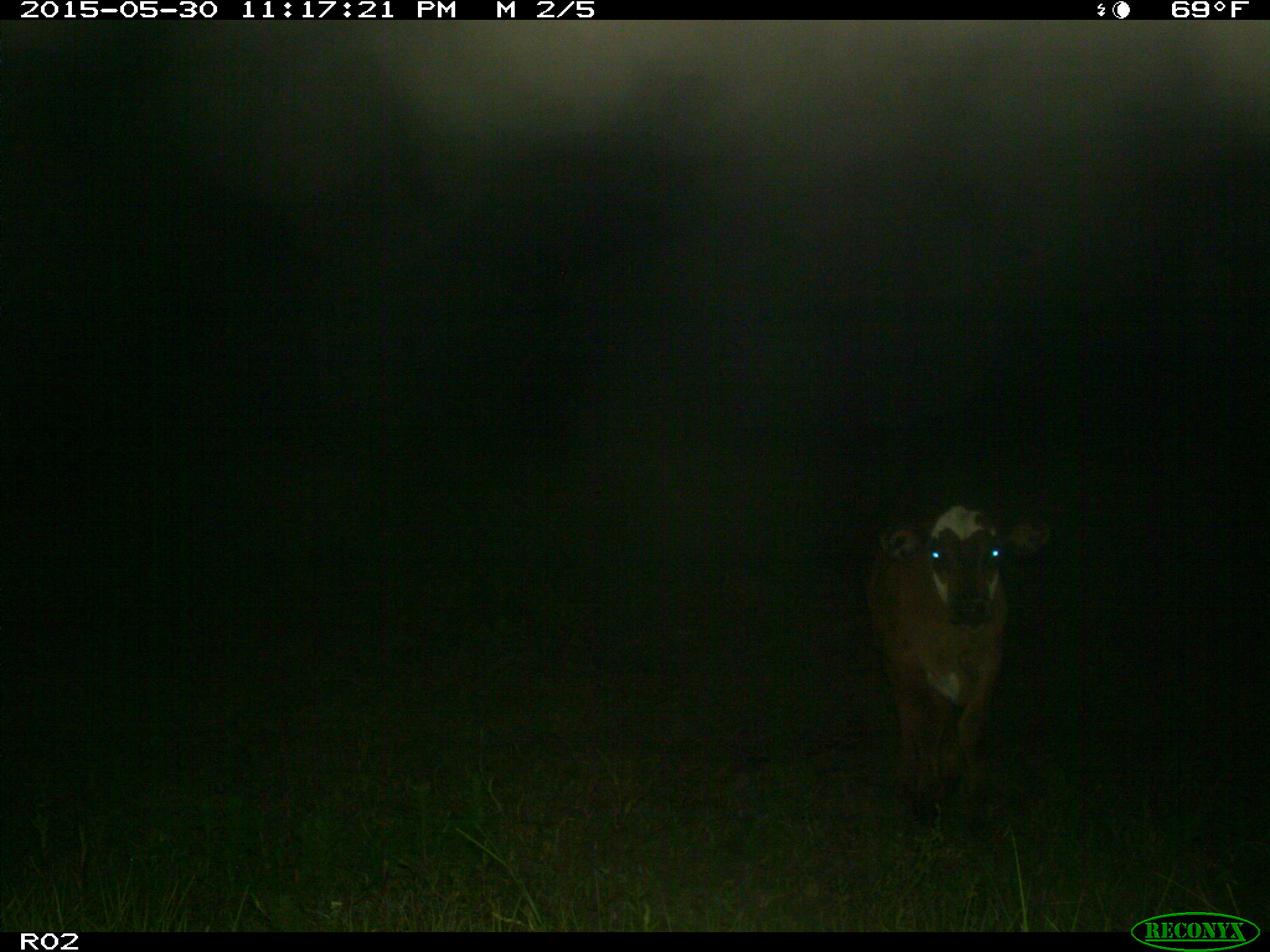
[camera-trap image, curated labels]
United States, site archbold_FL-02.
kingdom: Animalia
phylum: Chordata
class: Mammalia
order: Artiodactyla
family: Bovidae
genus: Bos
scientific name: Bos taurus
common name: domestic cow